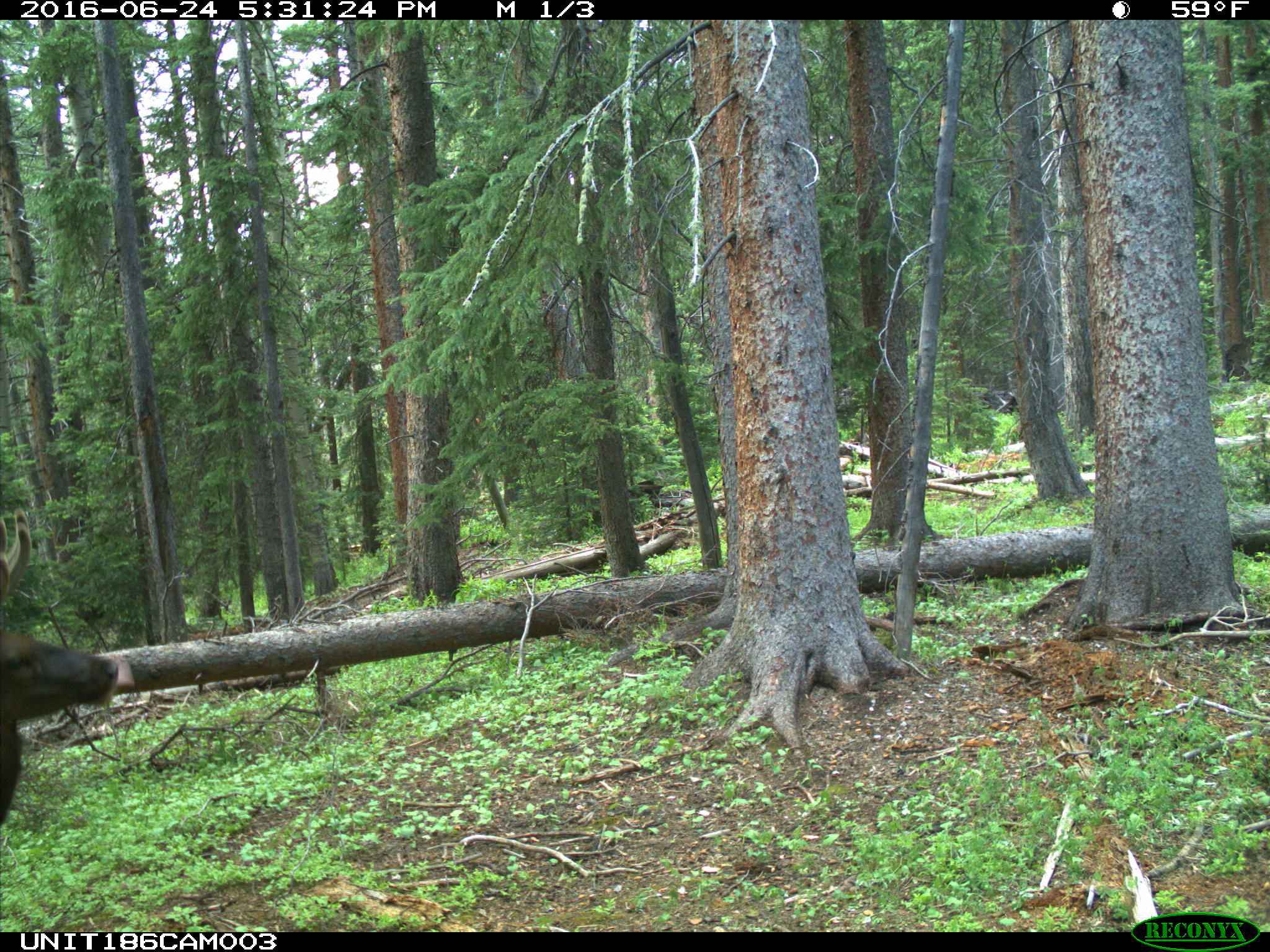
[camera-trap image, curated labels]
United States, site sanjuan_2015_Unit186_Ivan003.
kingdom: Animalia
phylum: Chordata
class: Mammalia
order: Artiodactyla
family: Cervidae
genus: Cervus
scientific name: Cervus elaphus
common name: red deer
Cervus elaphus (red deer).